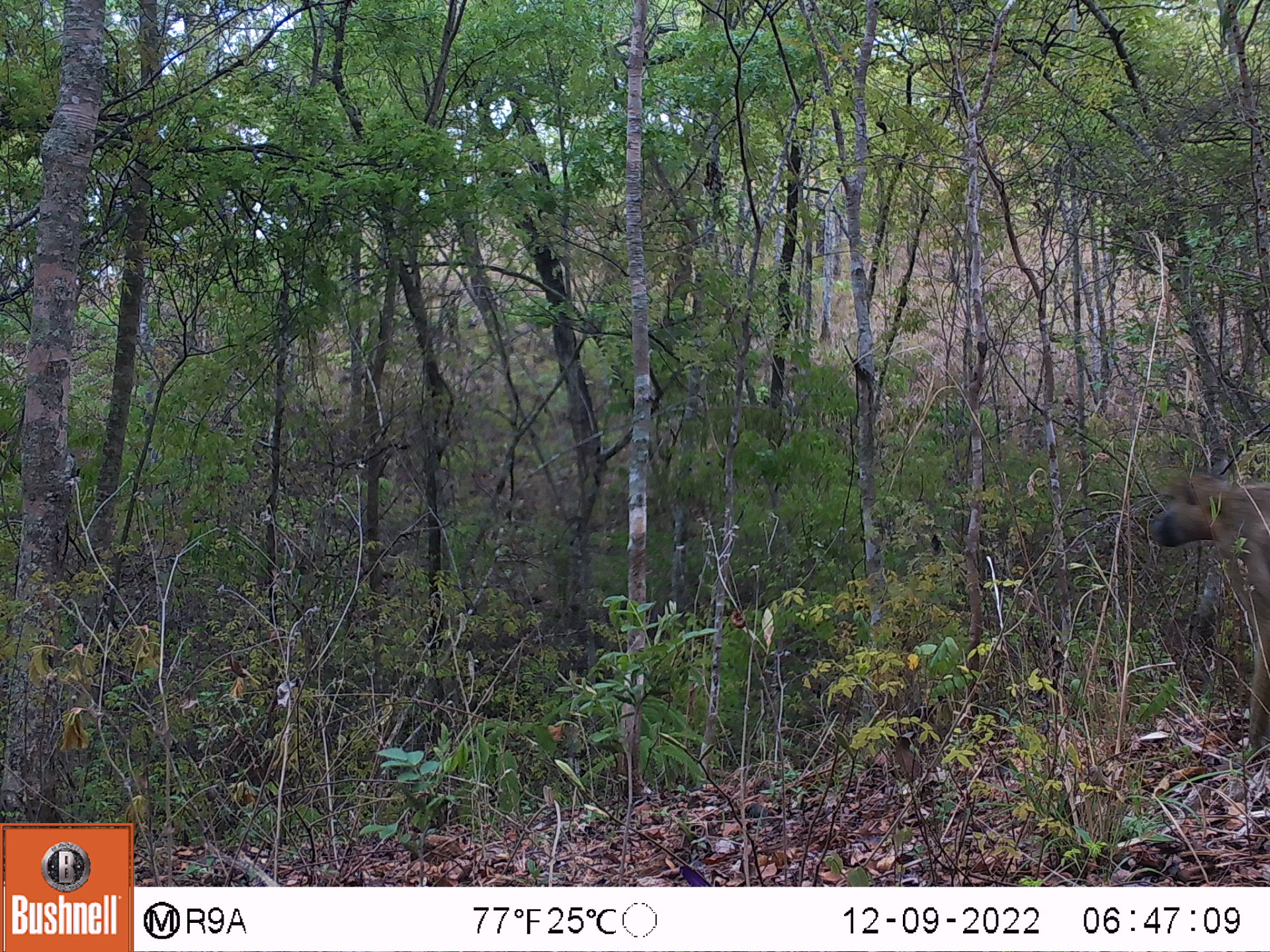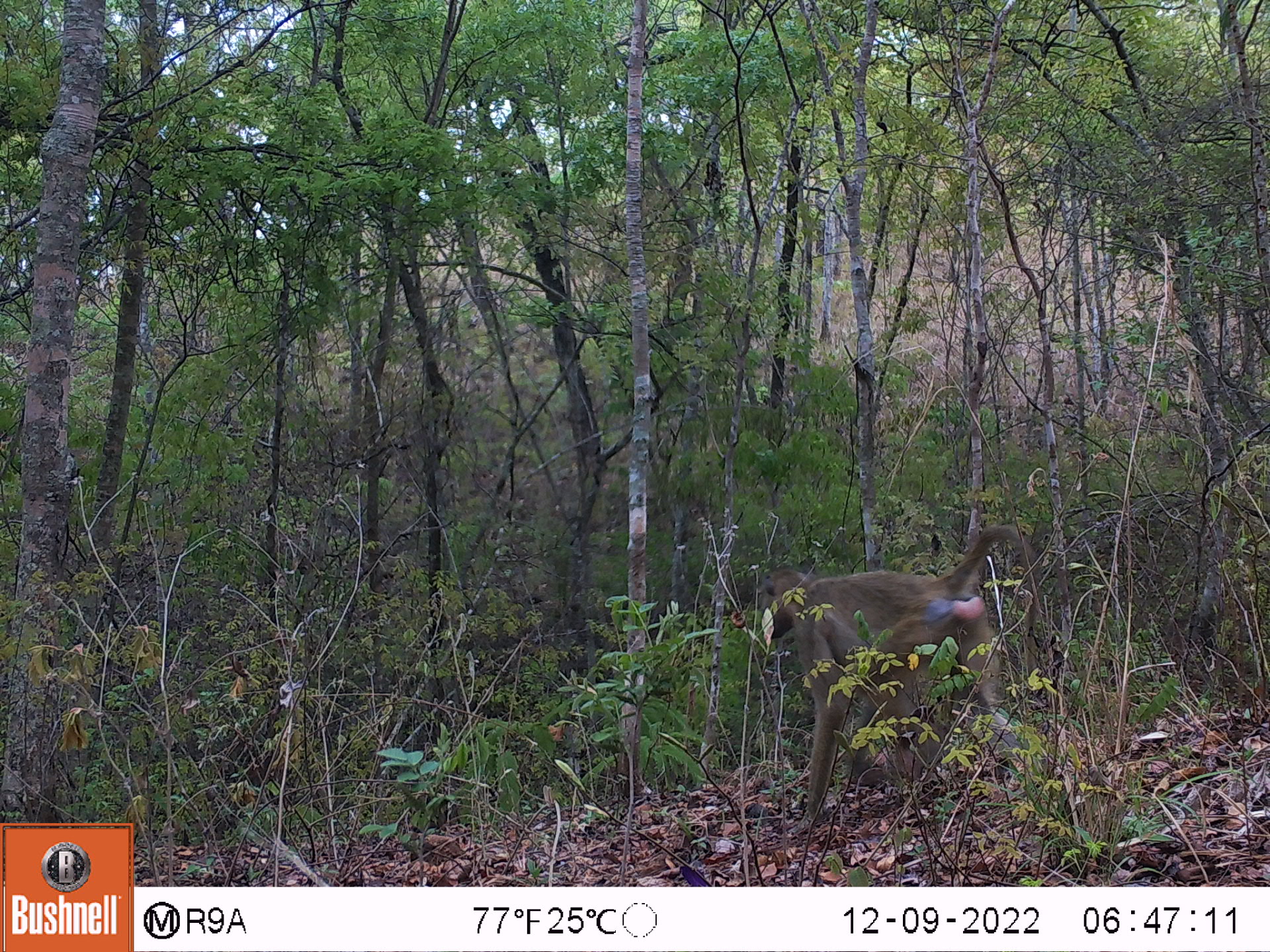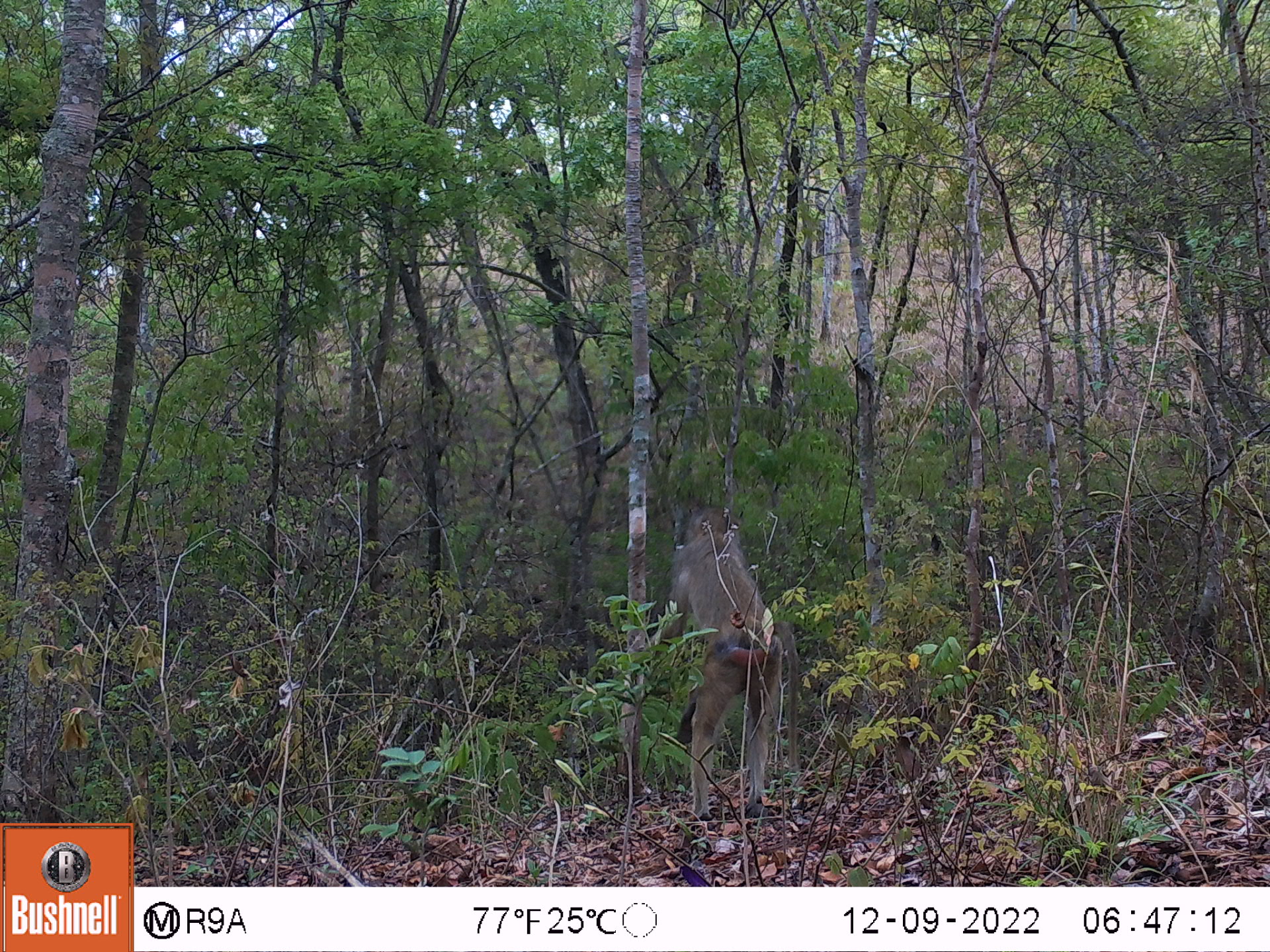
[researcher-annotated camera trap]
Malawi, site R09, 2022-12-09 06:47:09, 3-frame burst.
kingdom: Animalia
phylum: Chordata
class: Mammalia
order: Primates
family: Cercopithecidae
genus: Papio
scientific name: Papio cynocephalus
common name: yellow baboon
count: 1